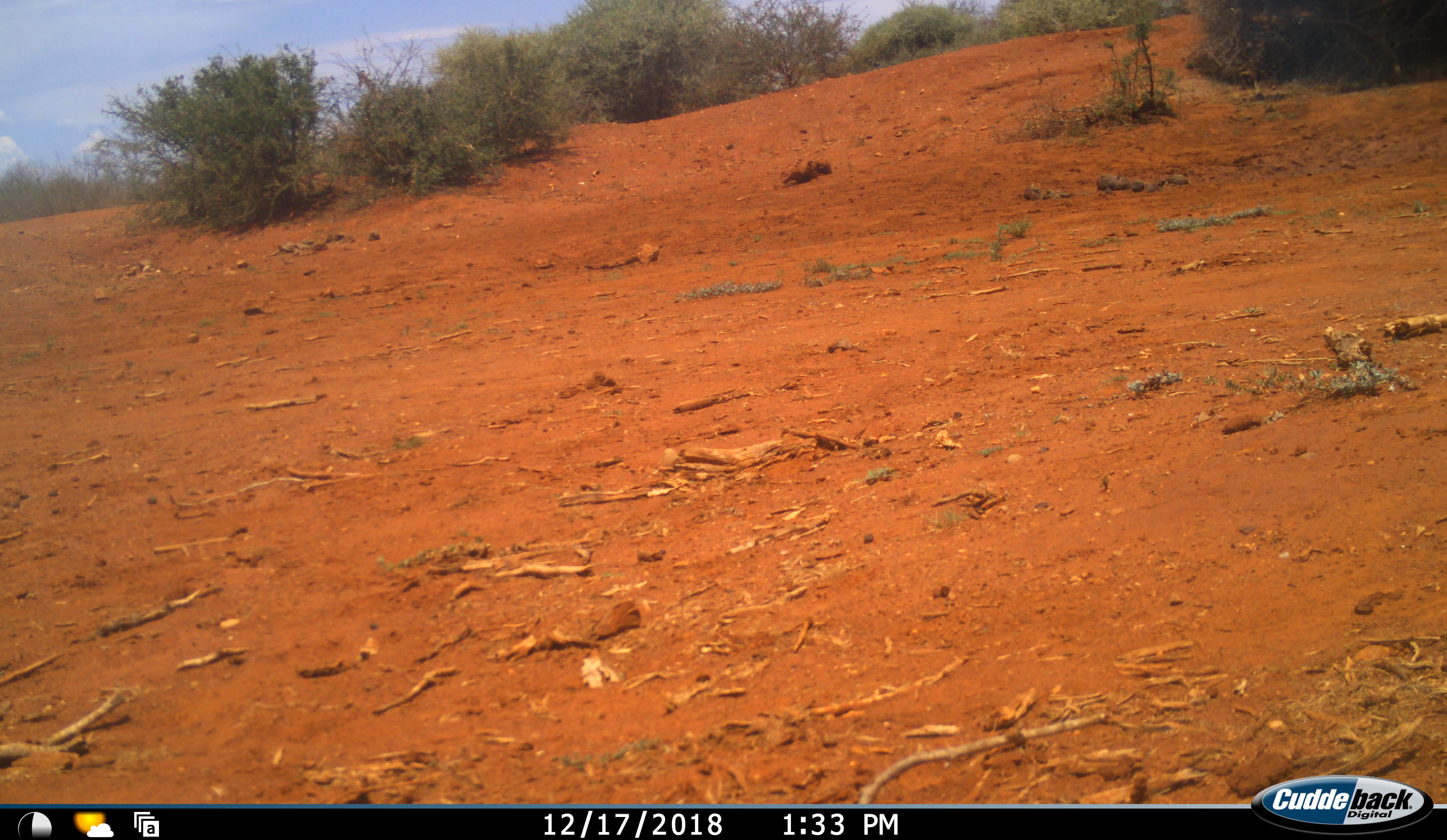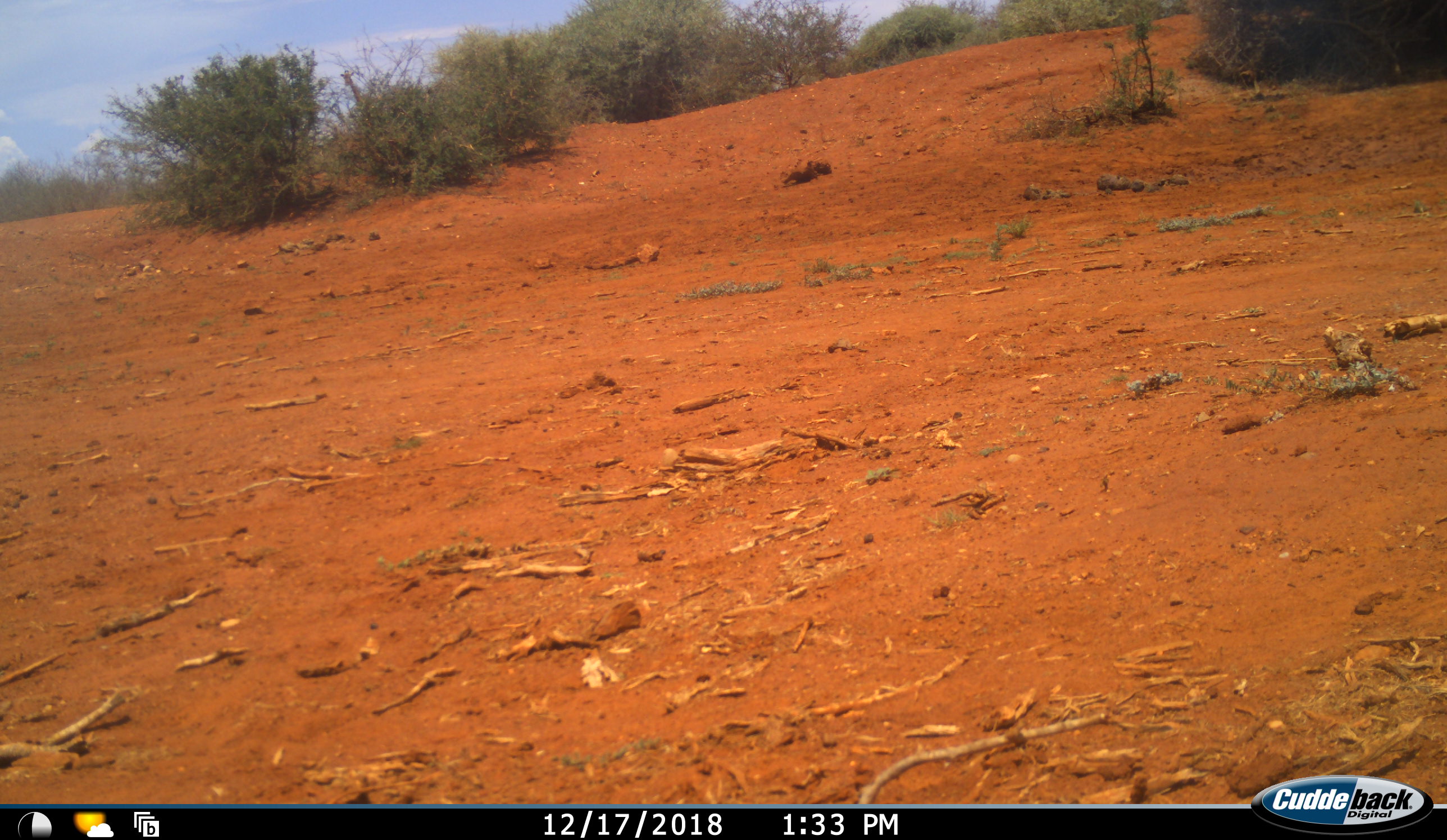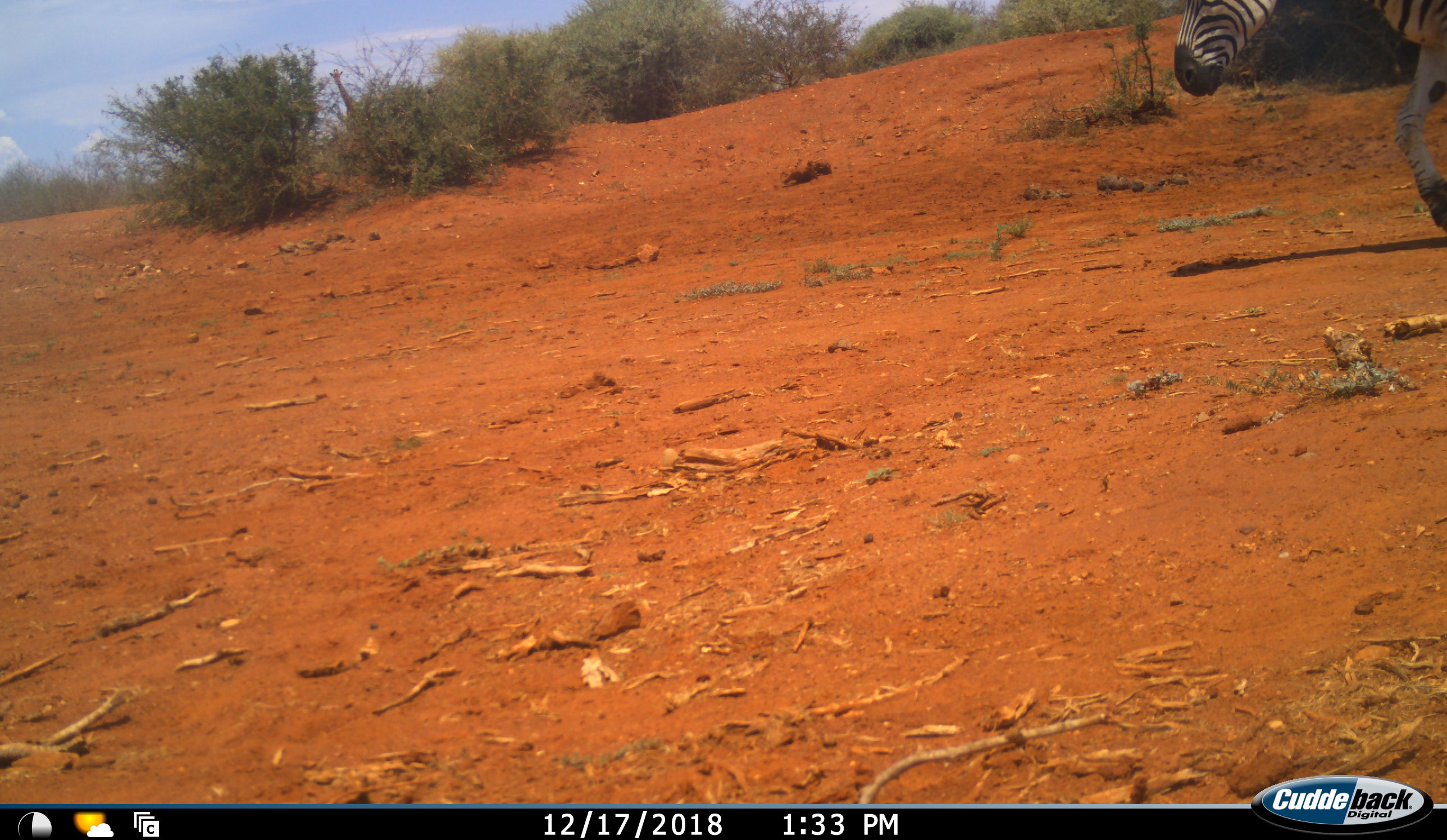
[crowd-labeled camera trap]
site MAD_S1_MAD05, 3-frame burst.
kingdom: Animalia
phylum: Chordata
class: Mammalia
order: Artiodactyla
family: Giraffidae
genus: Giraffa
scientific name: Giraffa camelopardalis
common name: giraffe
Giraffe (Giraffa camelopardalis), count 1. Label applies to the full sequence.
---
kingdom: Animalia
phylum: Chordata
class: Mammalia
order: Perissodactyla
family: Equidae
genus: Equus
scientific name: Equus quagga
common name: plains zebra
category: zebraplains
Zebraplains (plains zebra) (Equus quagga), count 1. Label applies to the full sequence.